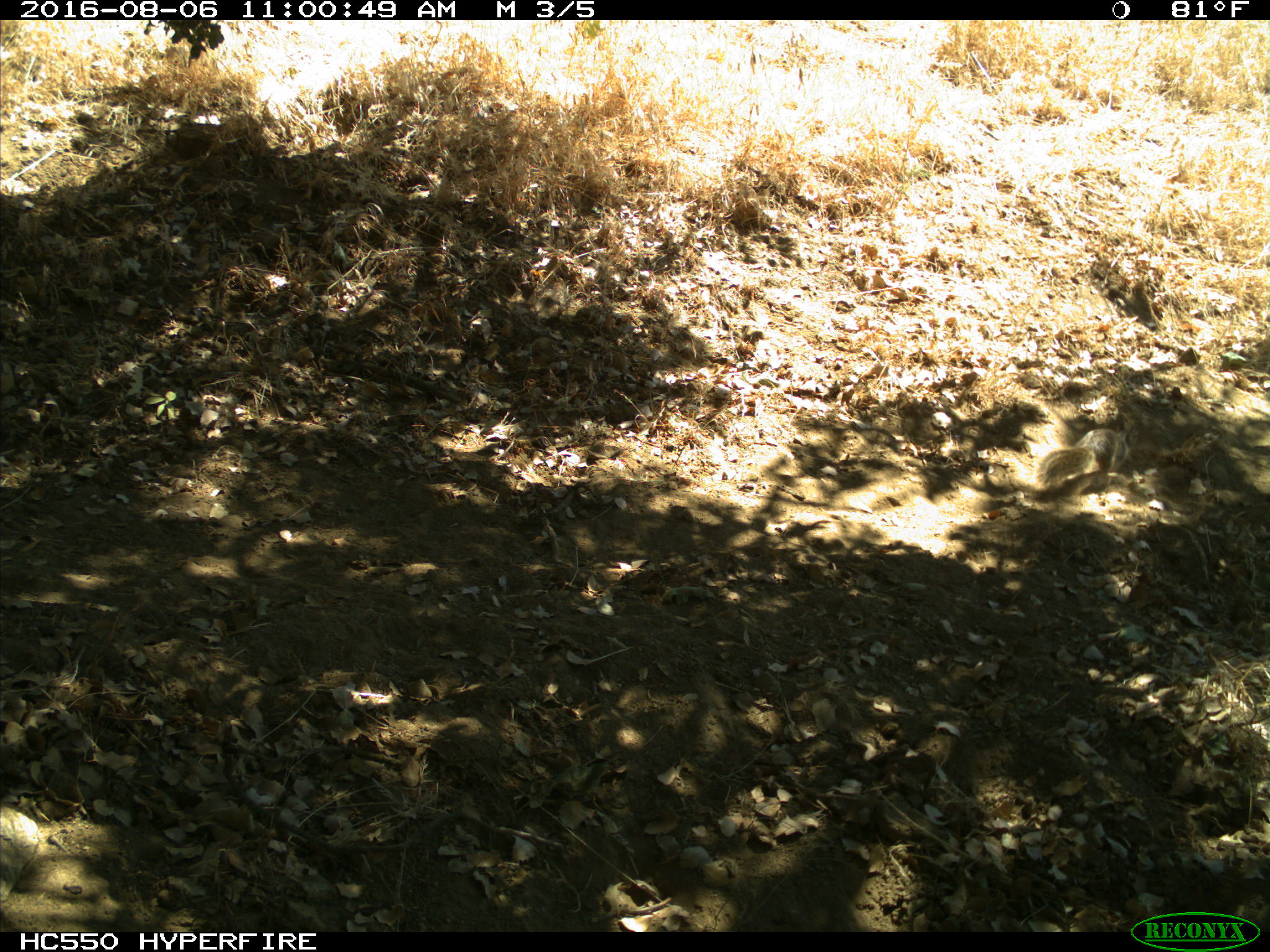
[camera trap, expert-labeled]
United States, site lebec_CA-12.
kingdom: Animalia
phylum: Chordata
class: Mammalia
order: Rodentia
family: Sciuridae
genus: Otospermophilus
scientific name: Otospermophilus beecheyi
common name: california ground squirrel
Otospermophilus beecheyi (california ground squirrel).